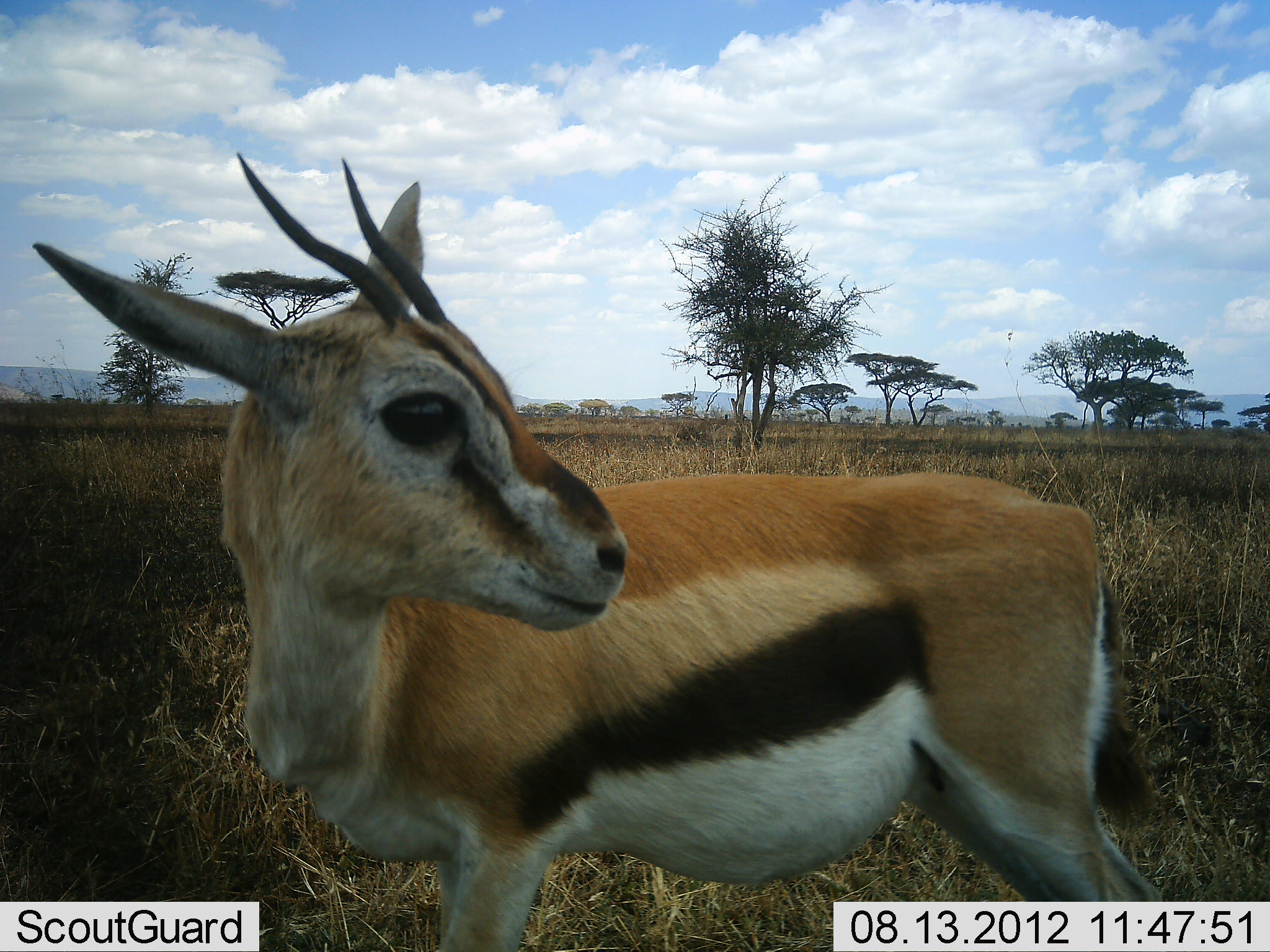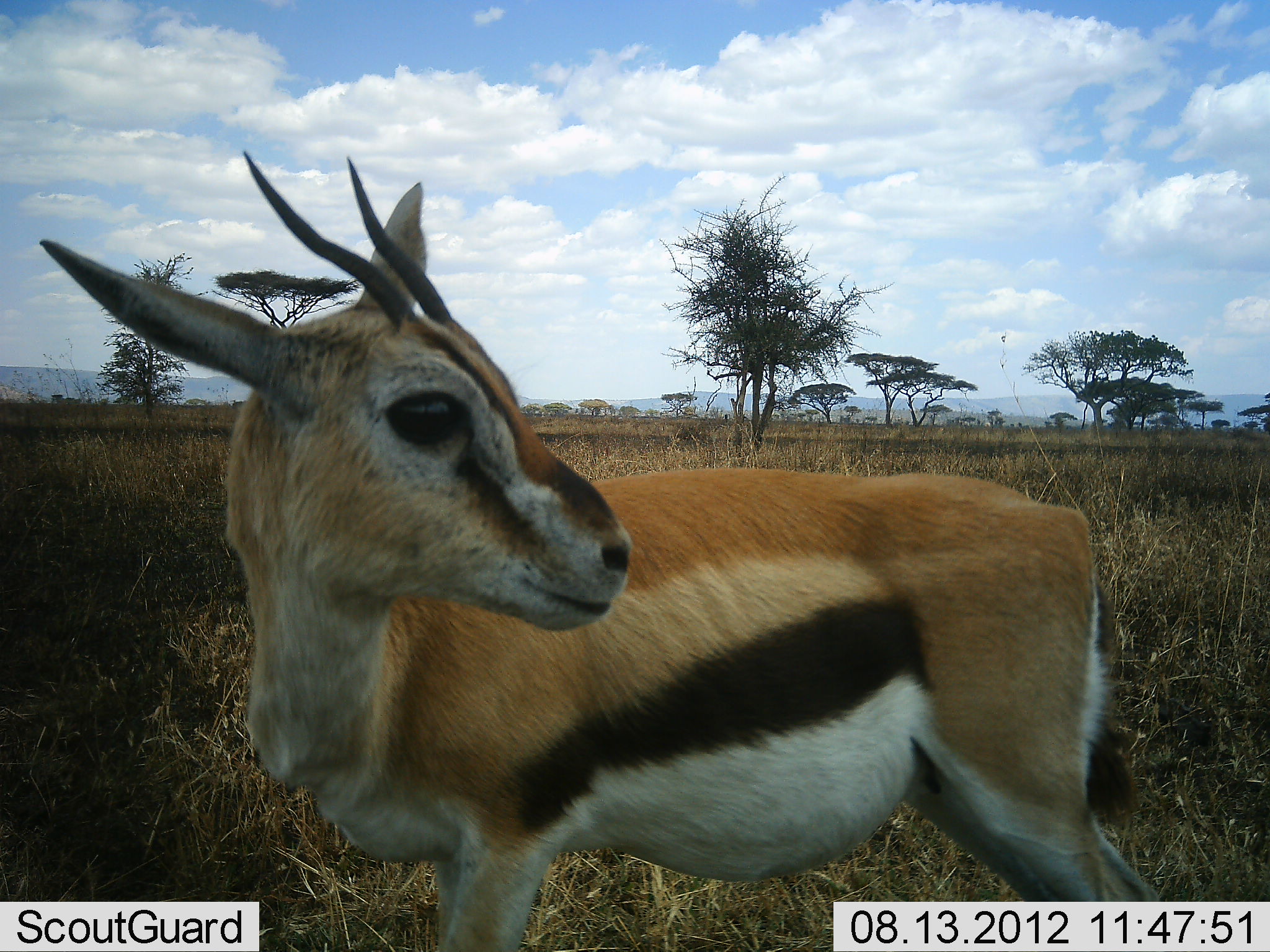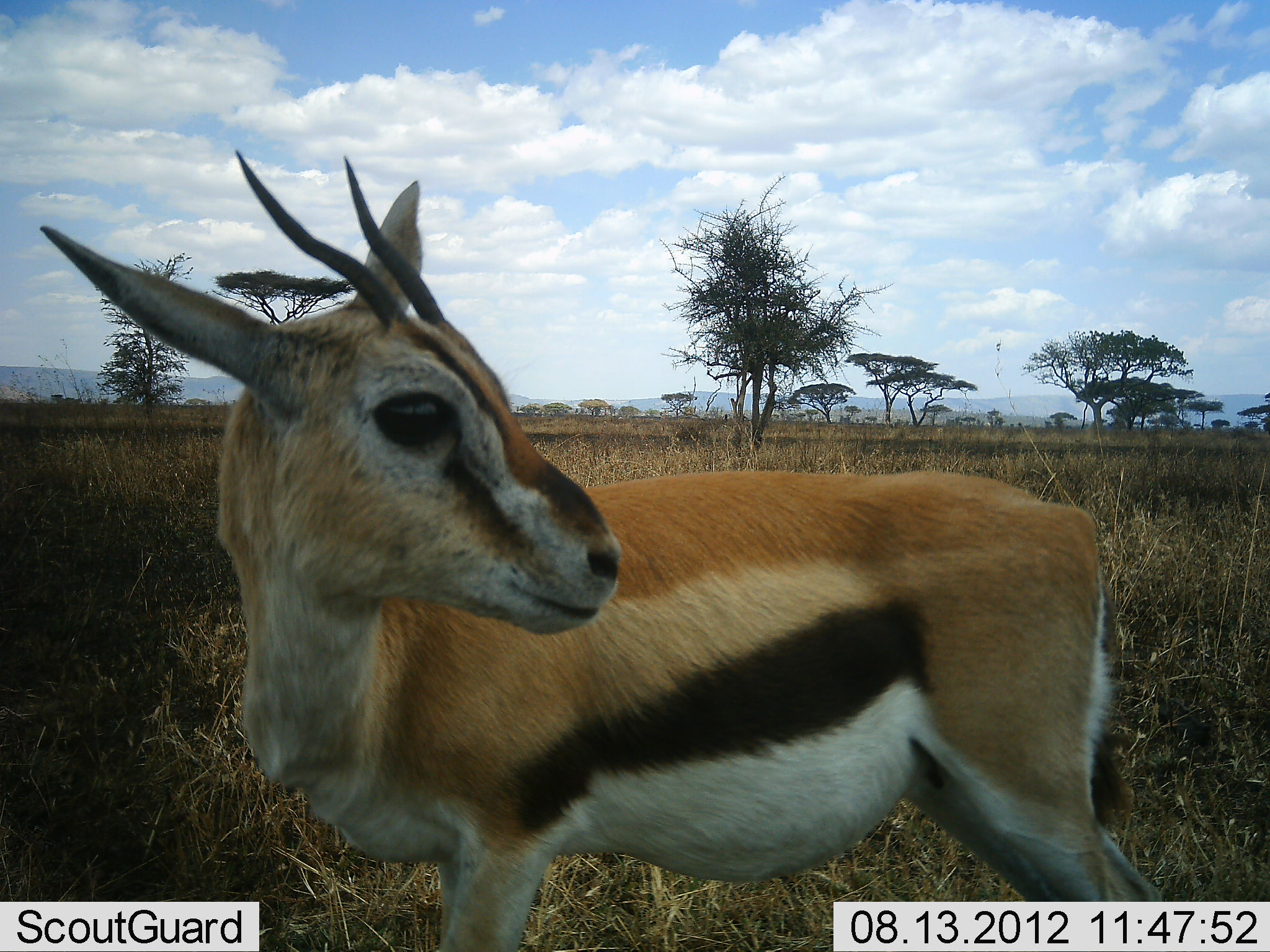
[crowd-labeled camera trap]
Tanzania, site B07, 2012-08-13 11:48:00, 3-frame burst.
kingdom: Animalia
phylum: Chordata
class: Mammalia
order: Artiodactyla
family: Bovidae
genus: Eudorcas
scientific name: Eudorcas thomsonii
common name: thomson's gazelle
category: gazellethomsons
Gazellethomsons (thomson's gazelle) (Eudorcas thomsonii), count 1. Behavior (volunteer vote fractions): standing 90%, resting 0%, moving 10%, interacting 0%. Young present (vote fraction): 0%. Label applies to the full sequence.